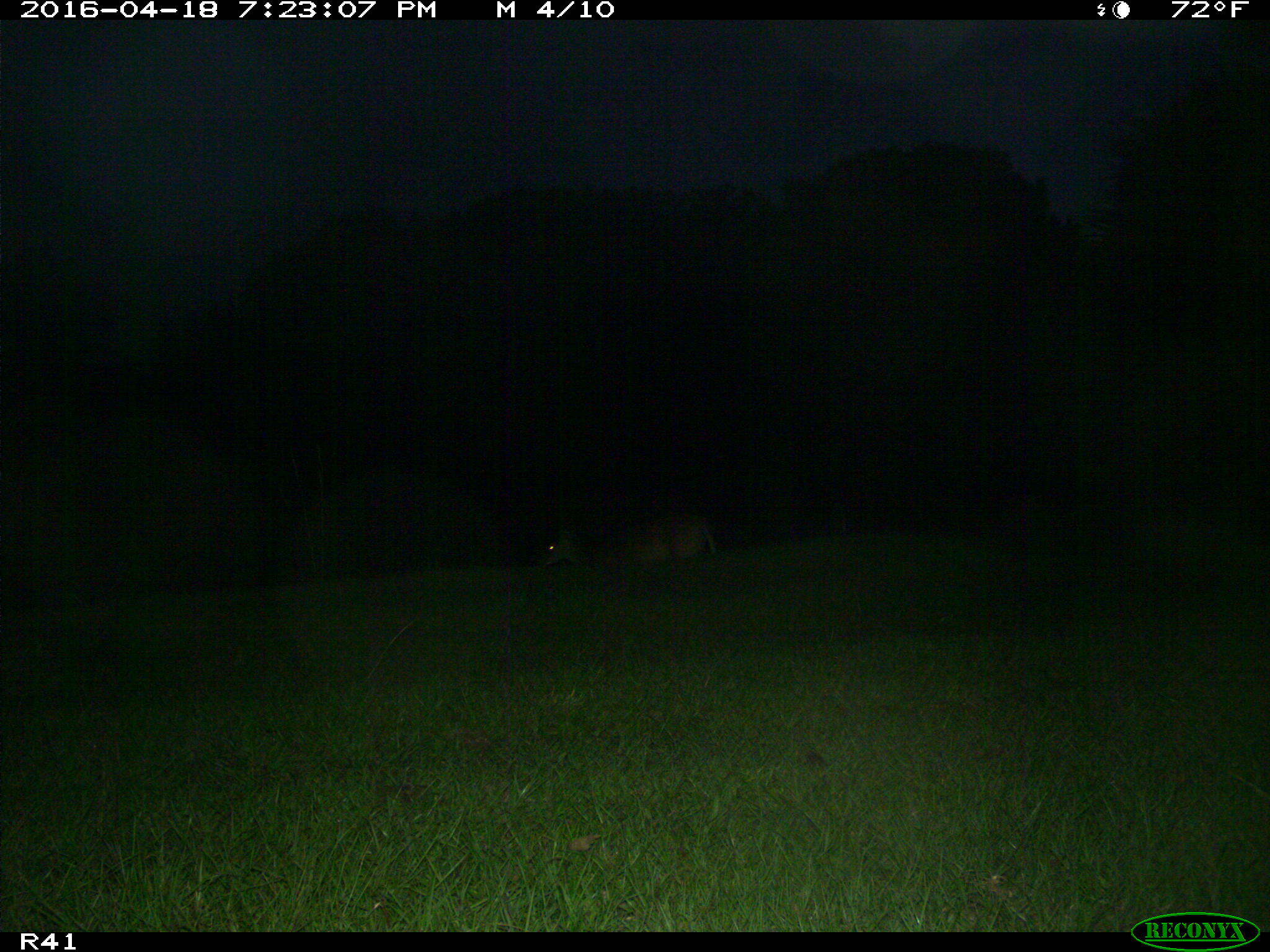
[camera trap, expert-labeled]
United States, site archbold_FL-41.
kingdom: Animalia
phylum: Chordata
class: Mammalia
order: Artiodactyla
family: Cervidae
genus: Odocoileus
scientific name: Odocoileus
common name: deer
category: unidentified deer